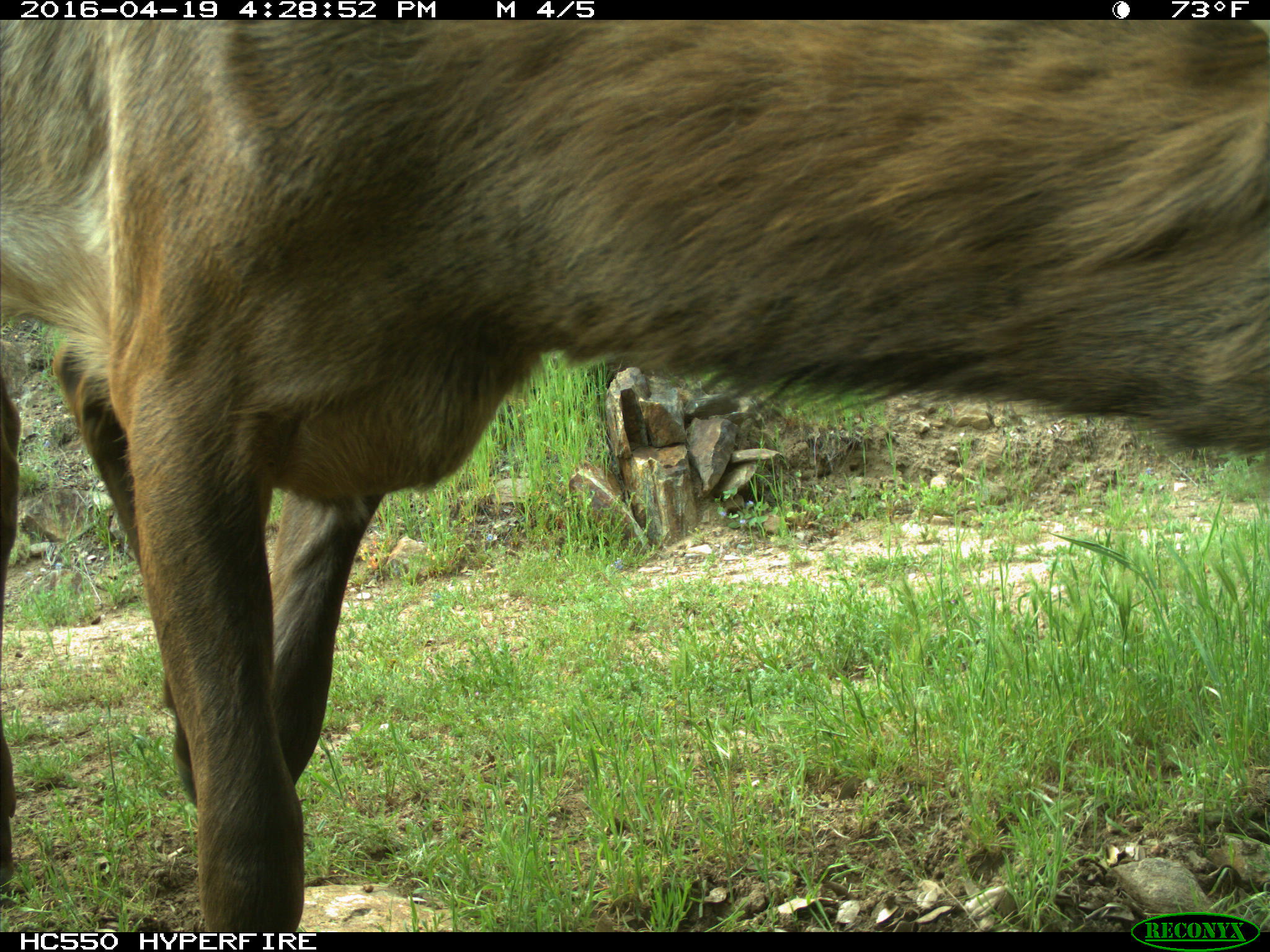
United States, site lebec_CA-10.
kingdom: Animalia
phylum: Chordata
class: Mammalia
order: Artiodactyla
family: Cervidae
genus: Cervus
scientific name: Cervus canadensis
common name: elk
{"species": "Cervus canadensis (elk)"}